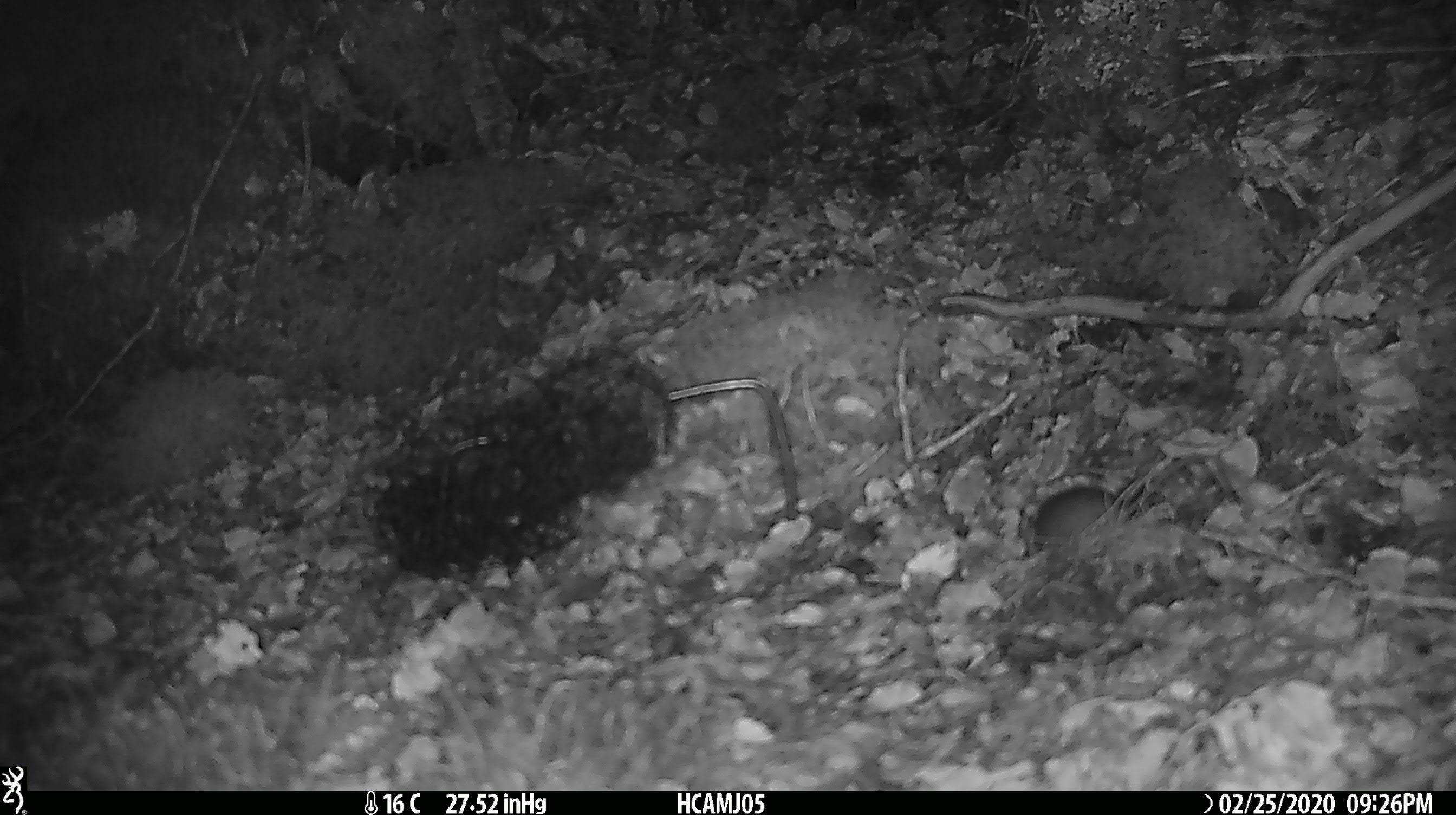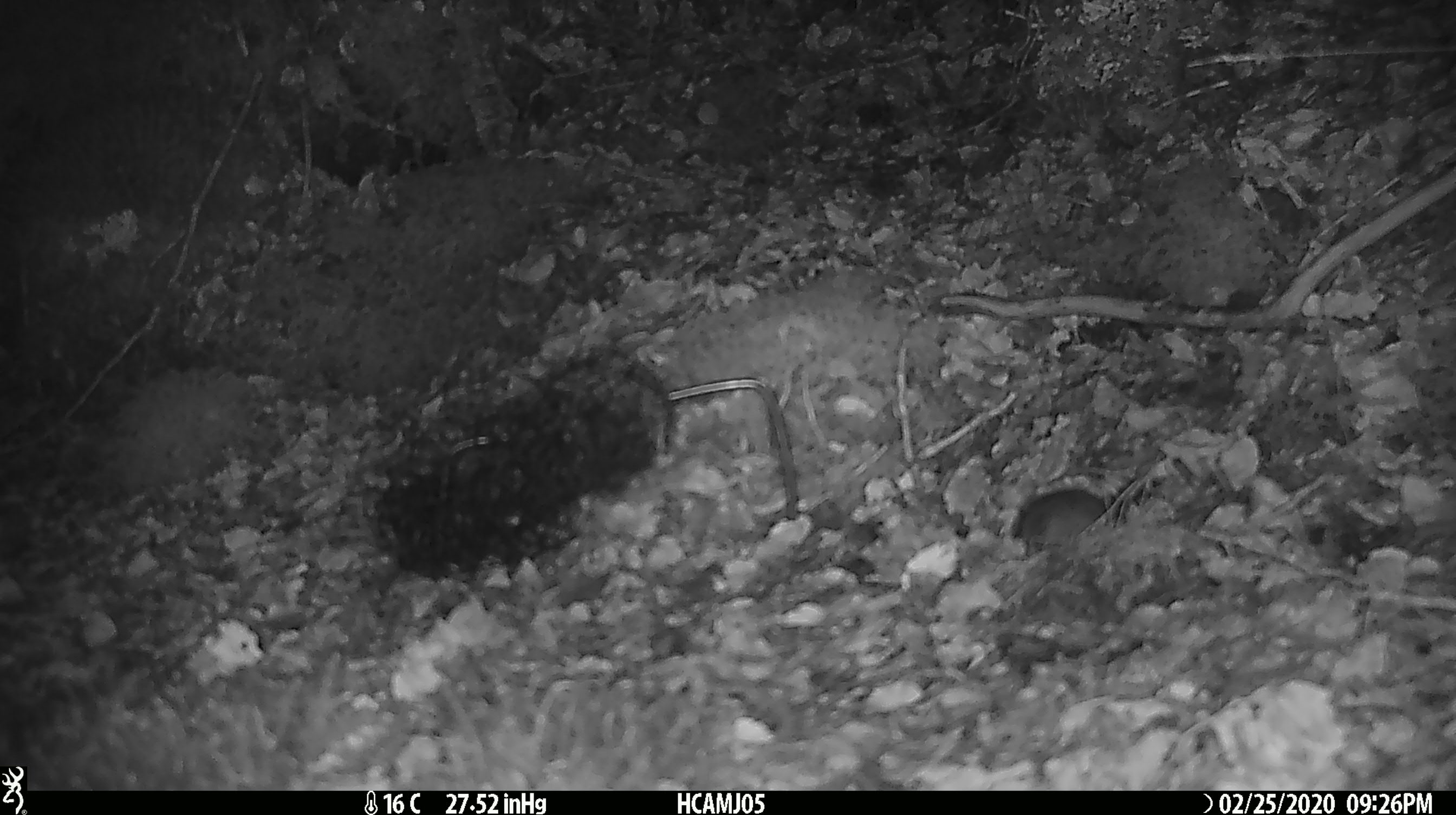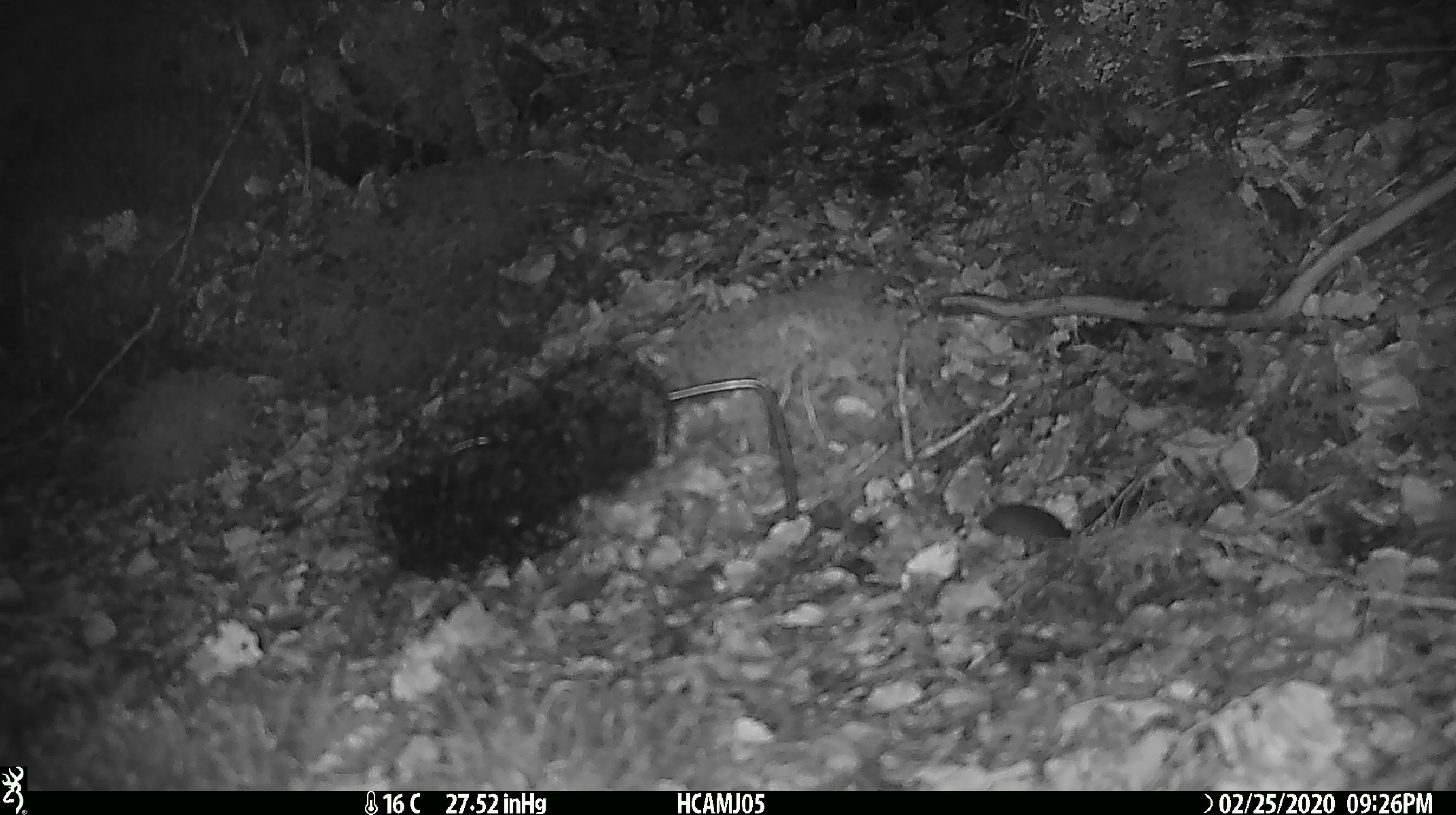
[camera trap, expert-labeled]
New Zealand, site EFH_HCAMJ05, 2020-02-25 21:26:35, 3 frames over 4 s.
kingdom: Animalia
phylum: Chordata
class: Mammalia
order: Rodentia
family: Muridae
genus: Mus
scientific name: Mus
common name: mouse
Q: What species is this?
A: Mouse (Mus).